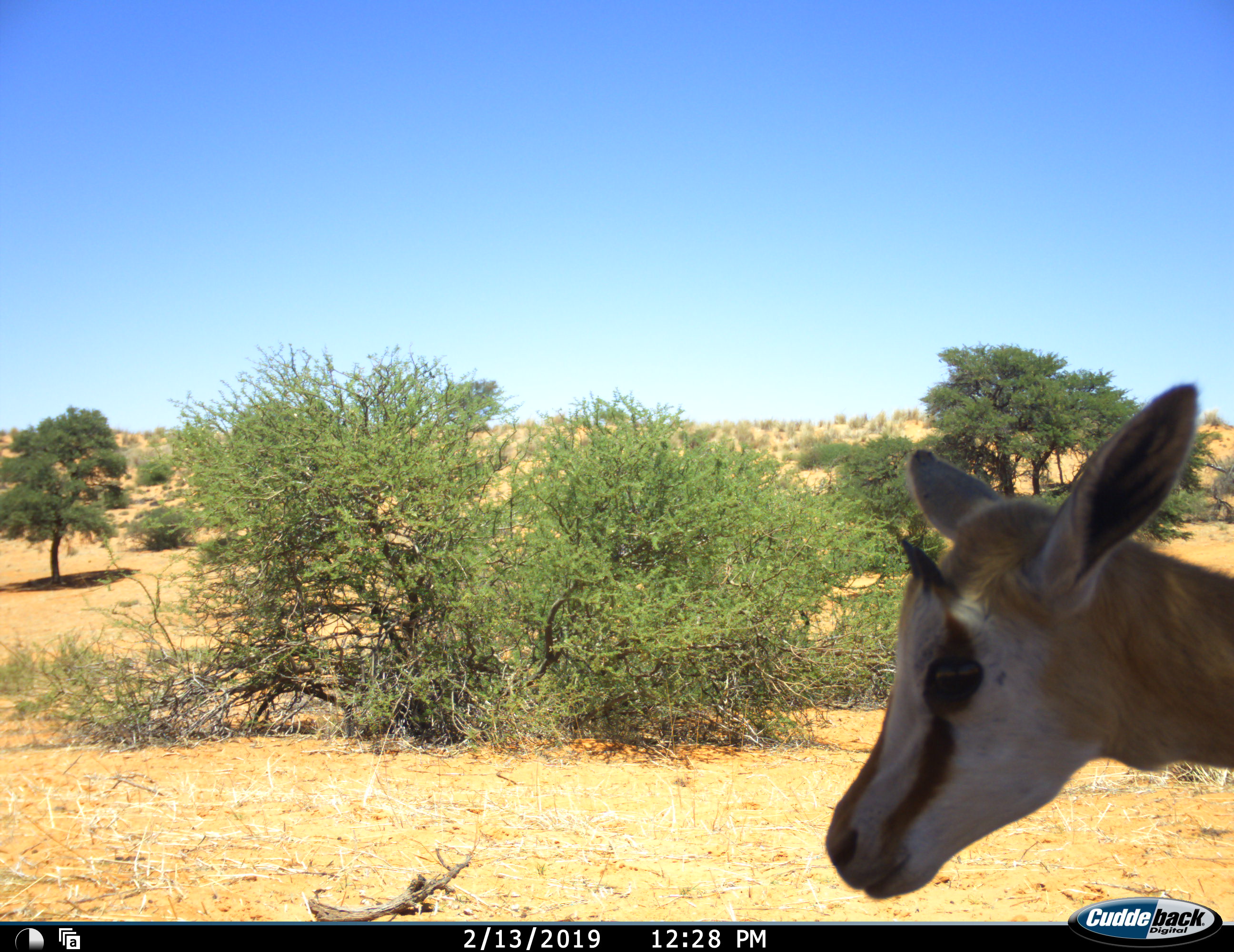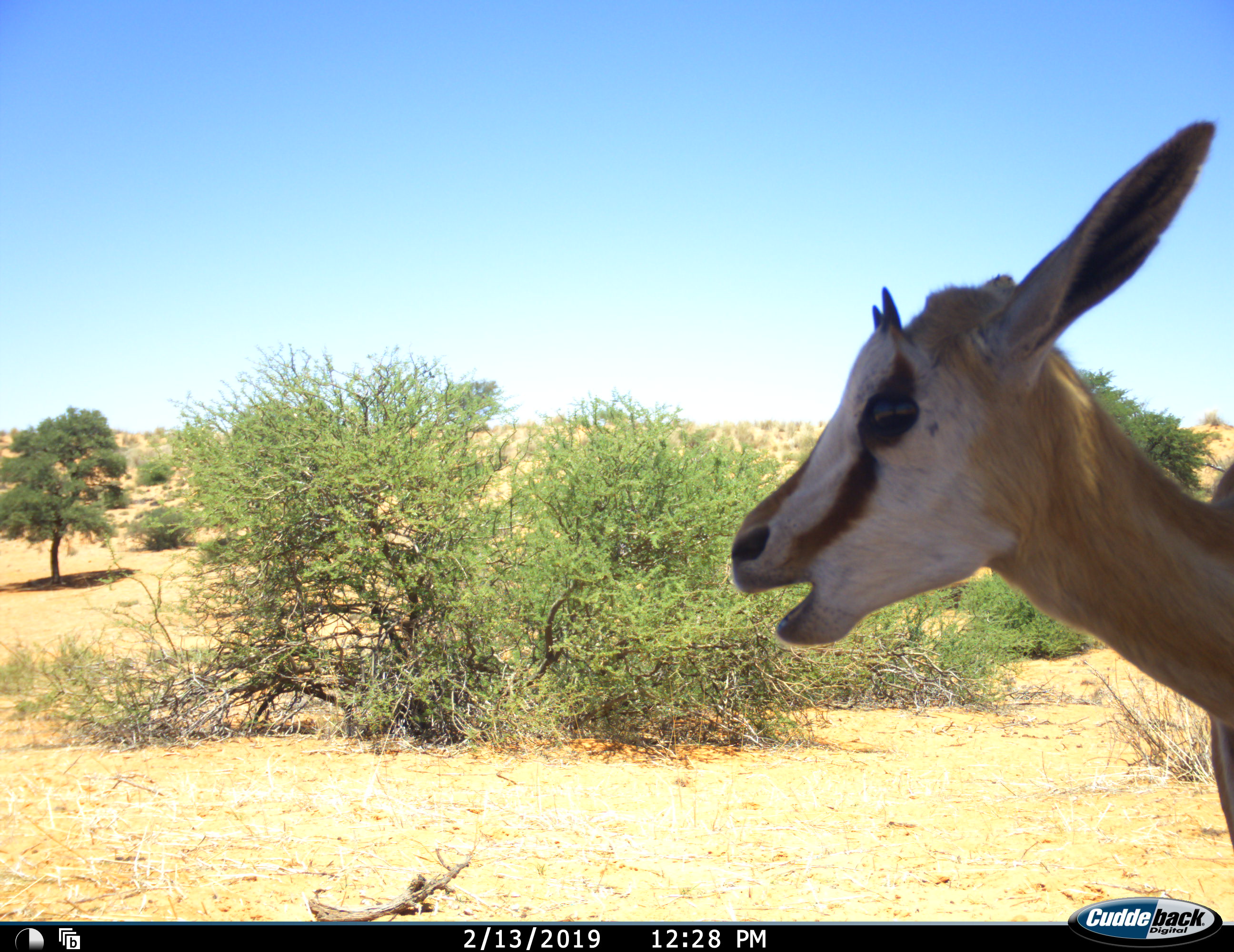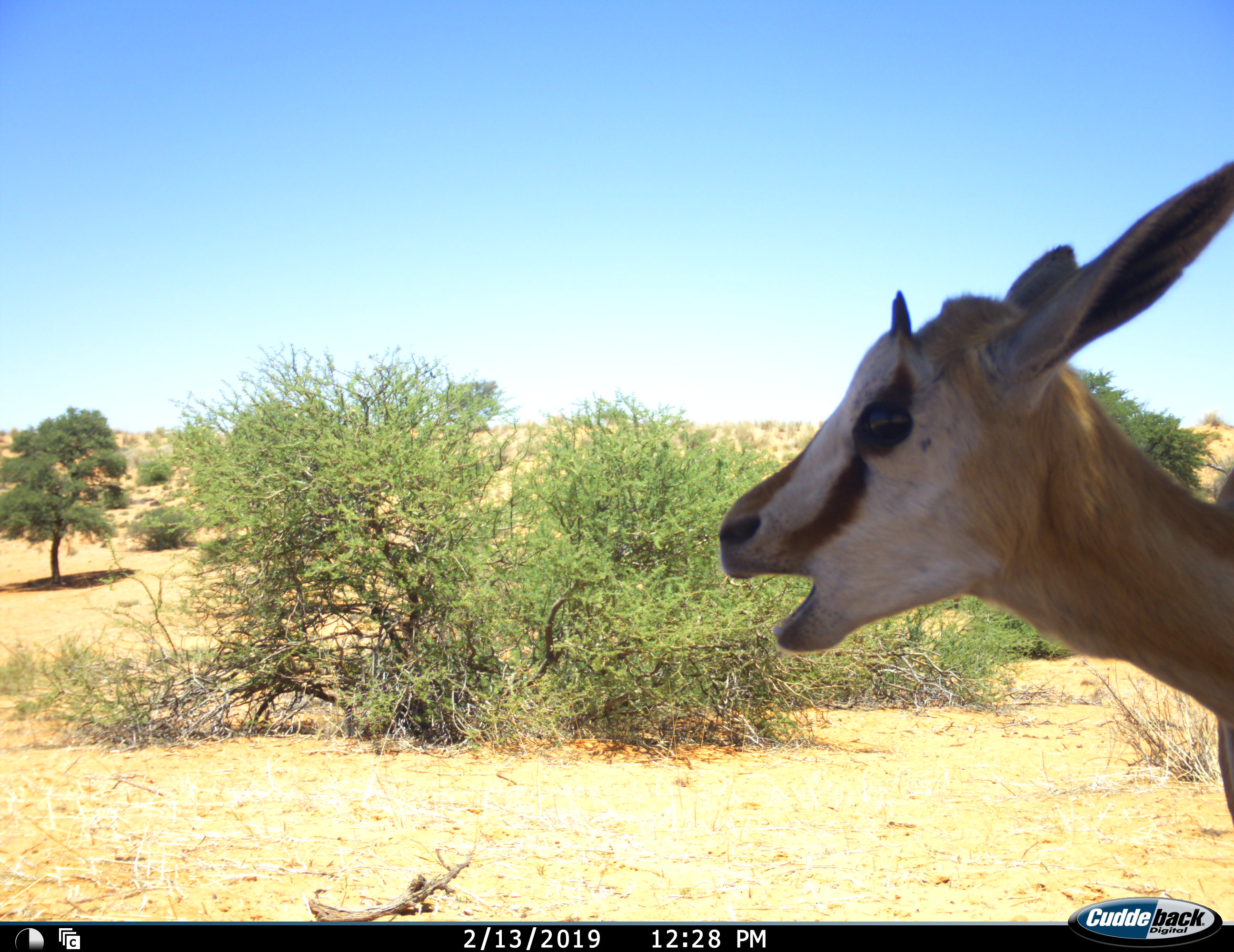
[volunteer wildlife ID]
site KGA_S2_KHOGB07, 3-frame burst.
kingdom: Animalia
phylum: Chordata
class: Mammalia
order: Artiodactyla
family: Bovidae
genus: Antidorcas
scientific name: Antidorcas marsupialis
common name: springbok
Springbok (Antidorcas marsupialis), count 1. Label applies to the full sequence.